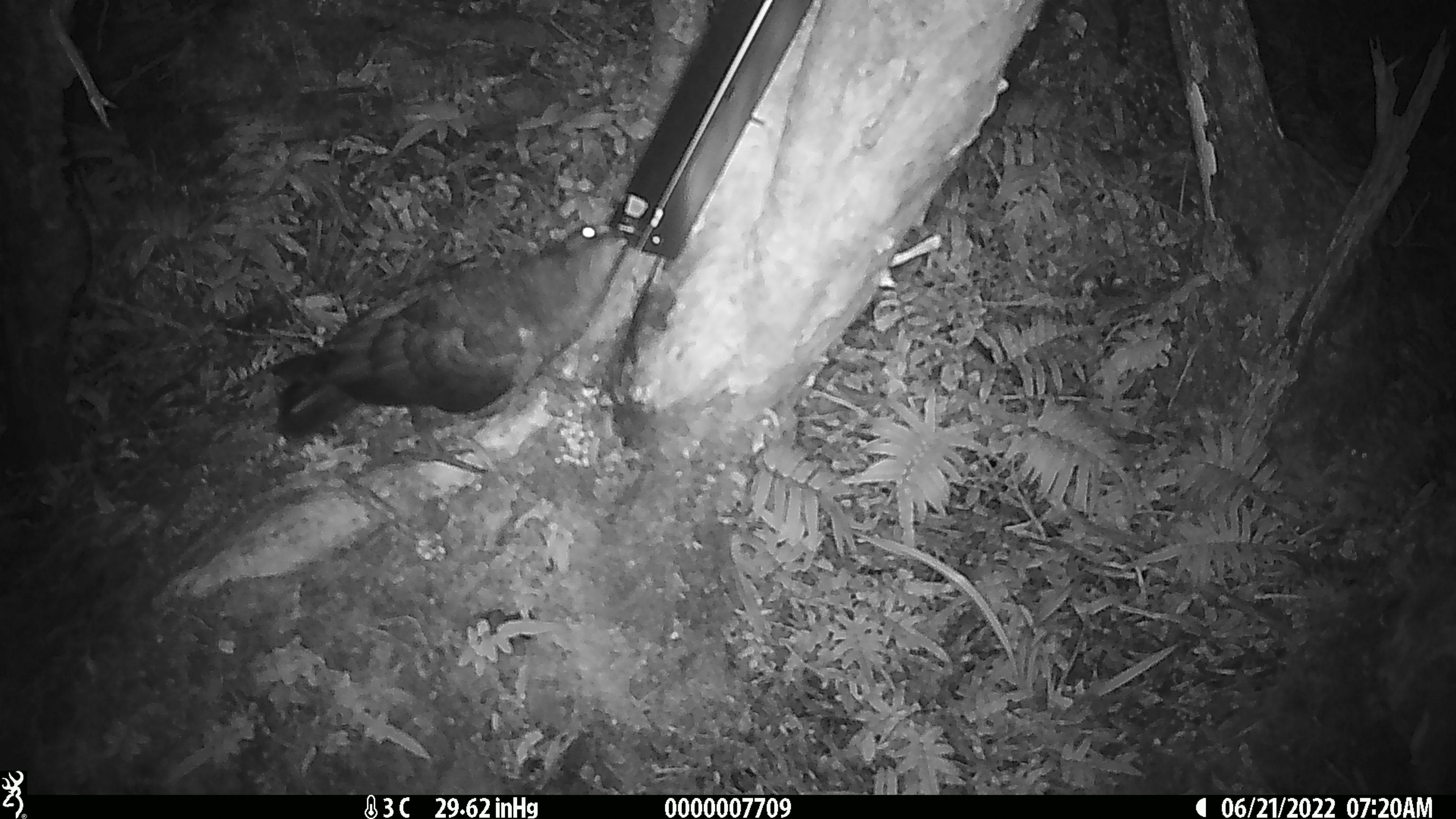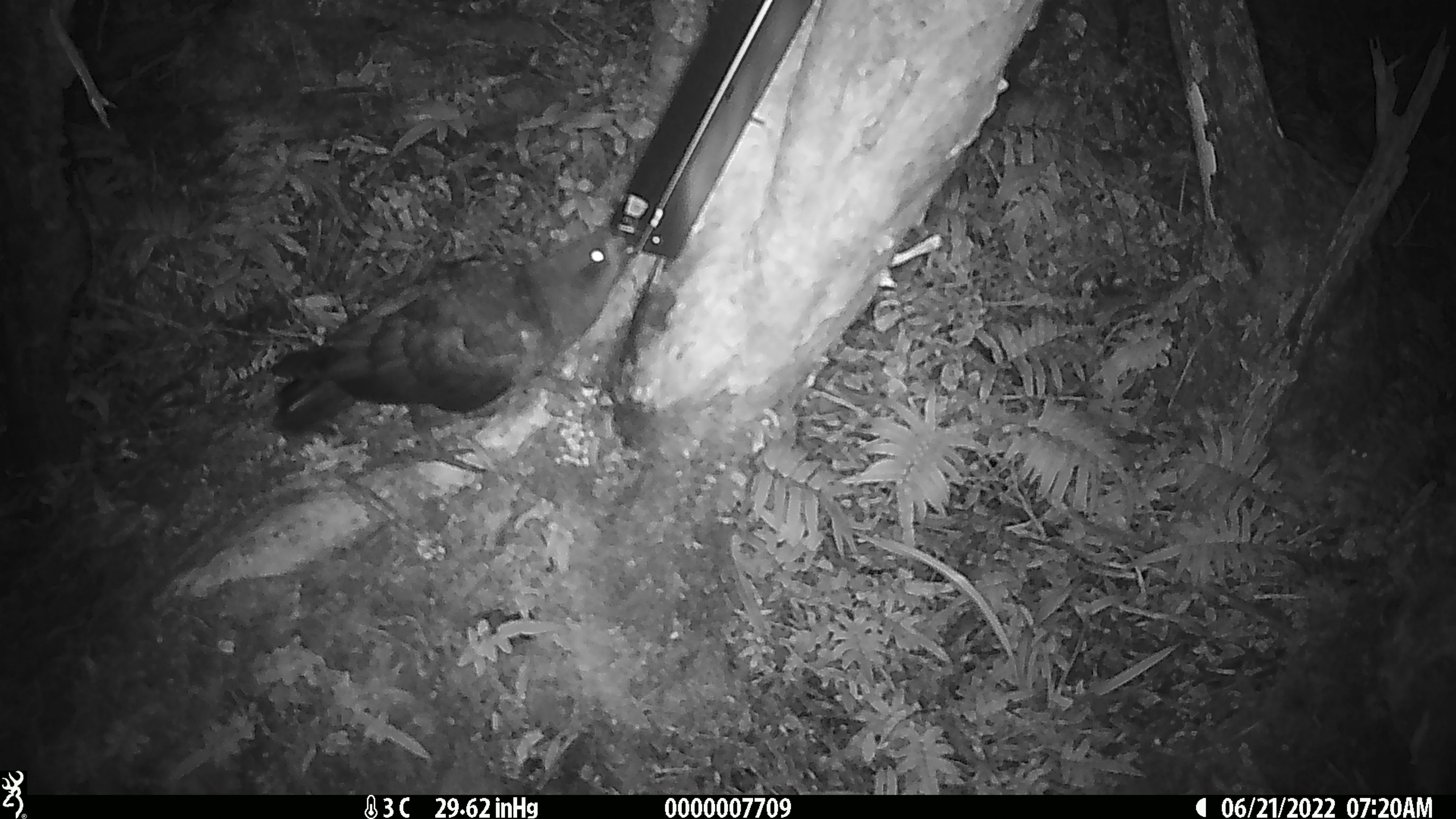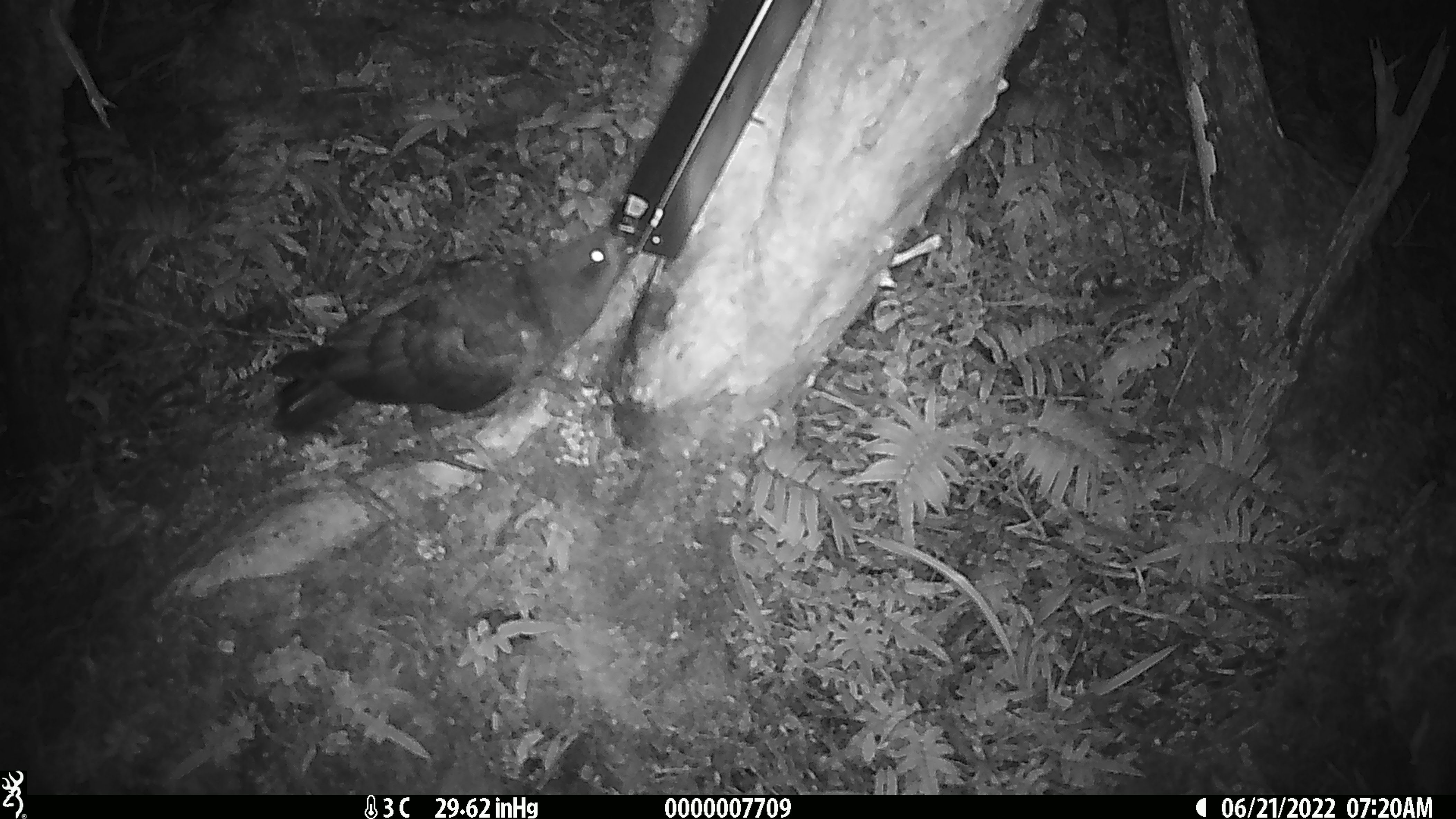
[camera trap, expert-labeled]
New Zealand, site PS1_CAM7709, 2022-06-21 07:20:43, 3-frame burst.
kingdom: Animalia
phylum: Chordata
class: Aves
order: Psittaciformes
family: Strigopidae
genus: Nestor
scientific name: Nestor notabilis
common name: kea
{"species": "kea (Nestor notabilis)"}